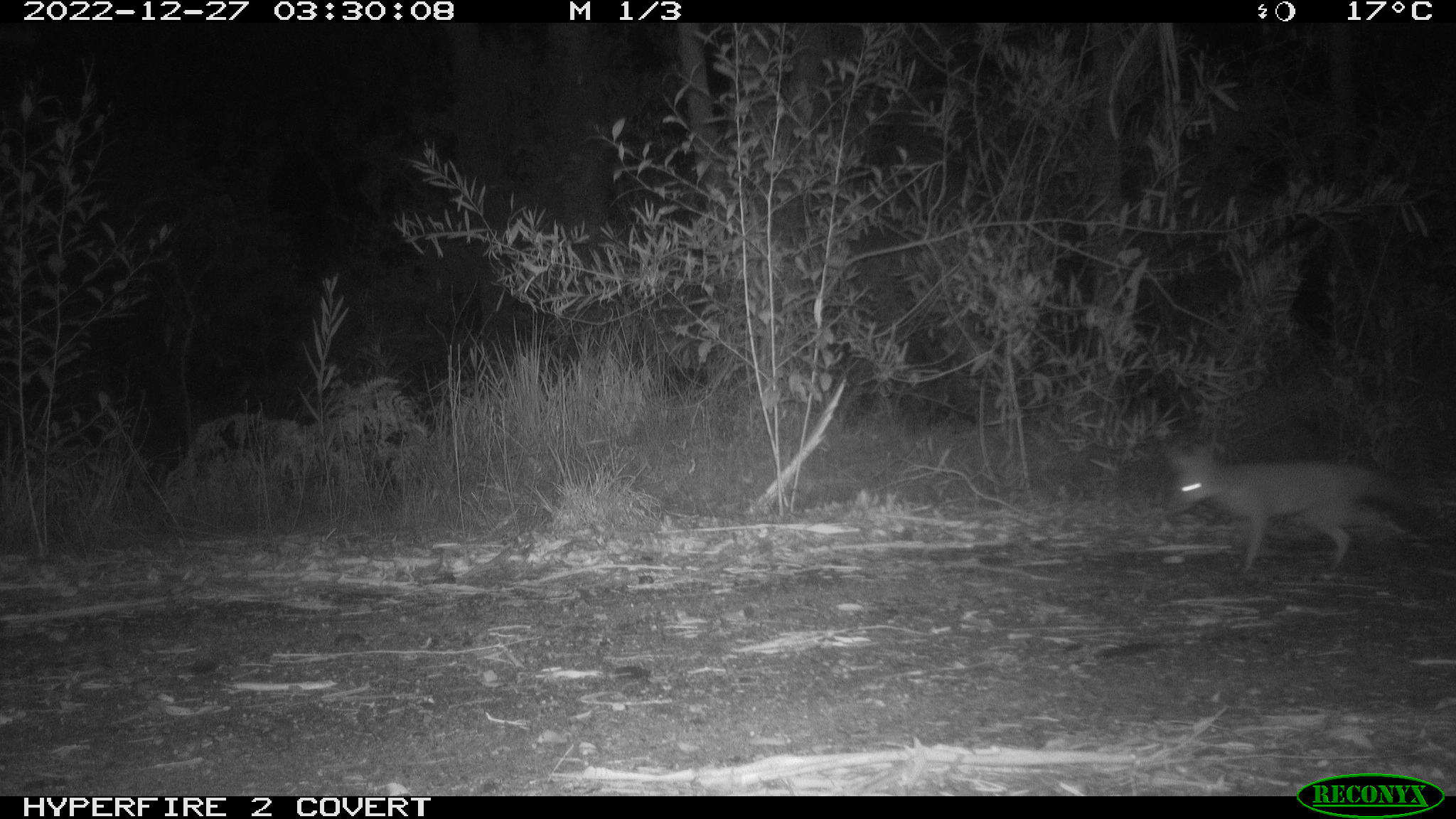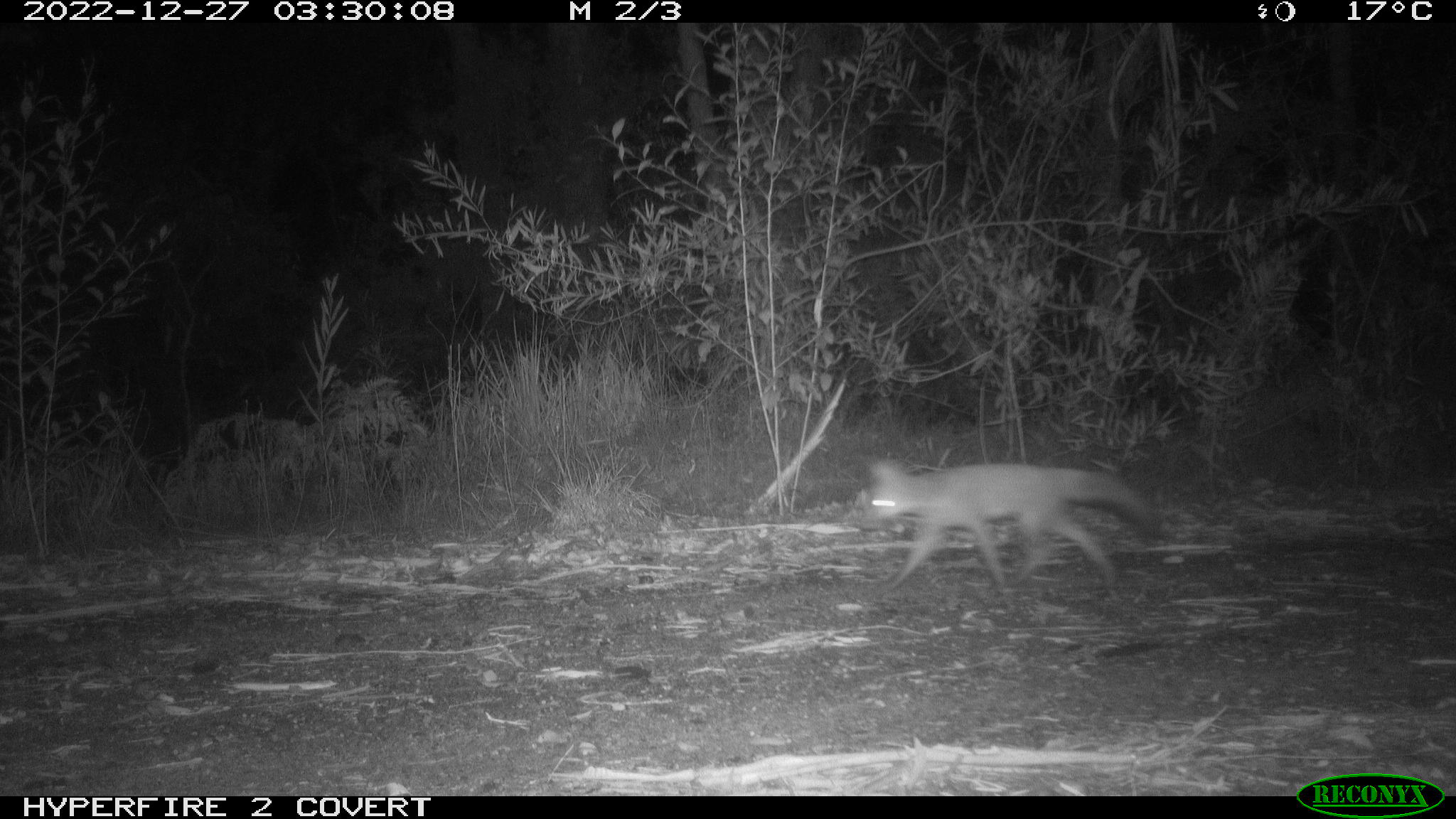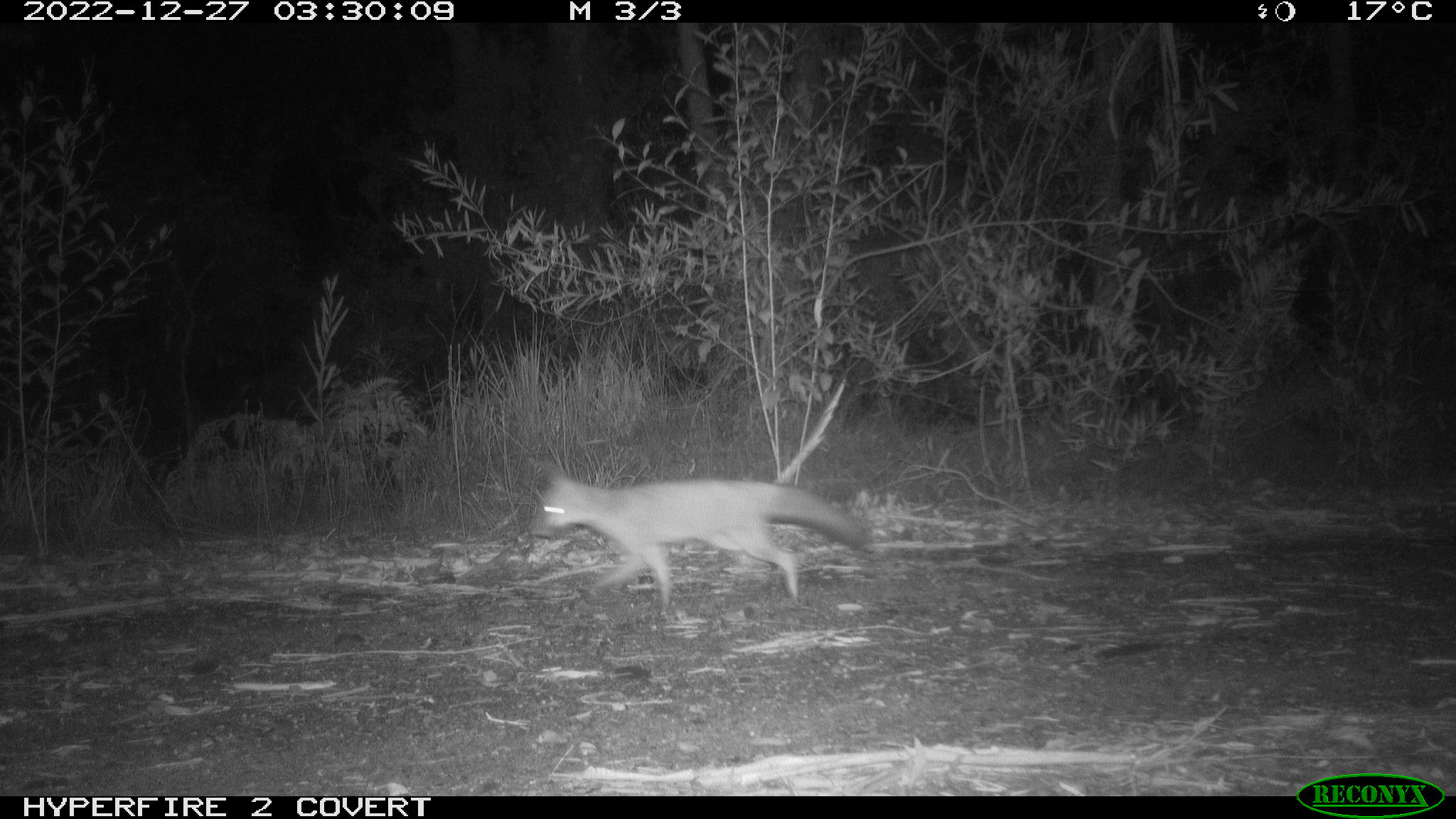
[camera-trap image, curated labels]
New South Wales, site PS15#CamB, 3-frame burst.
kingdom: Animalia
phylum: Chordata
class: Mammalia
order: Carnivora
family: Canidae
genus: Vulpes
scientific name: Vulpes vulpes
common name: red fox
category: fox